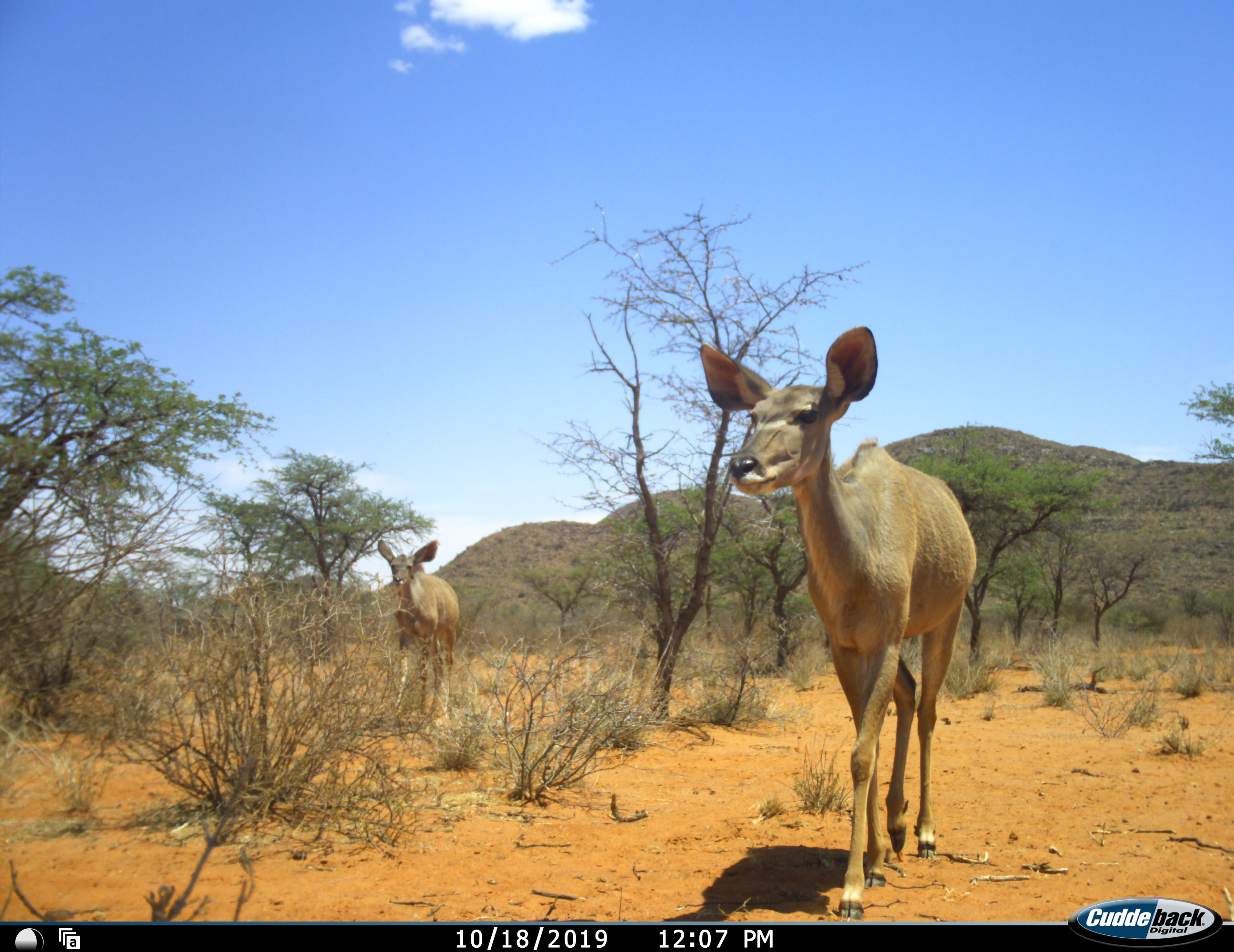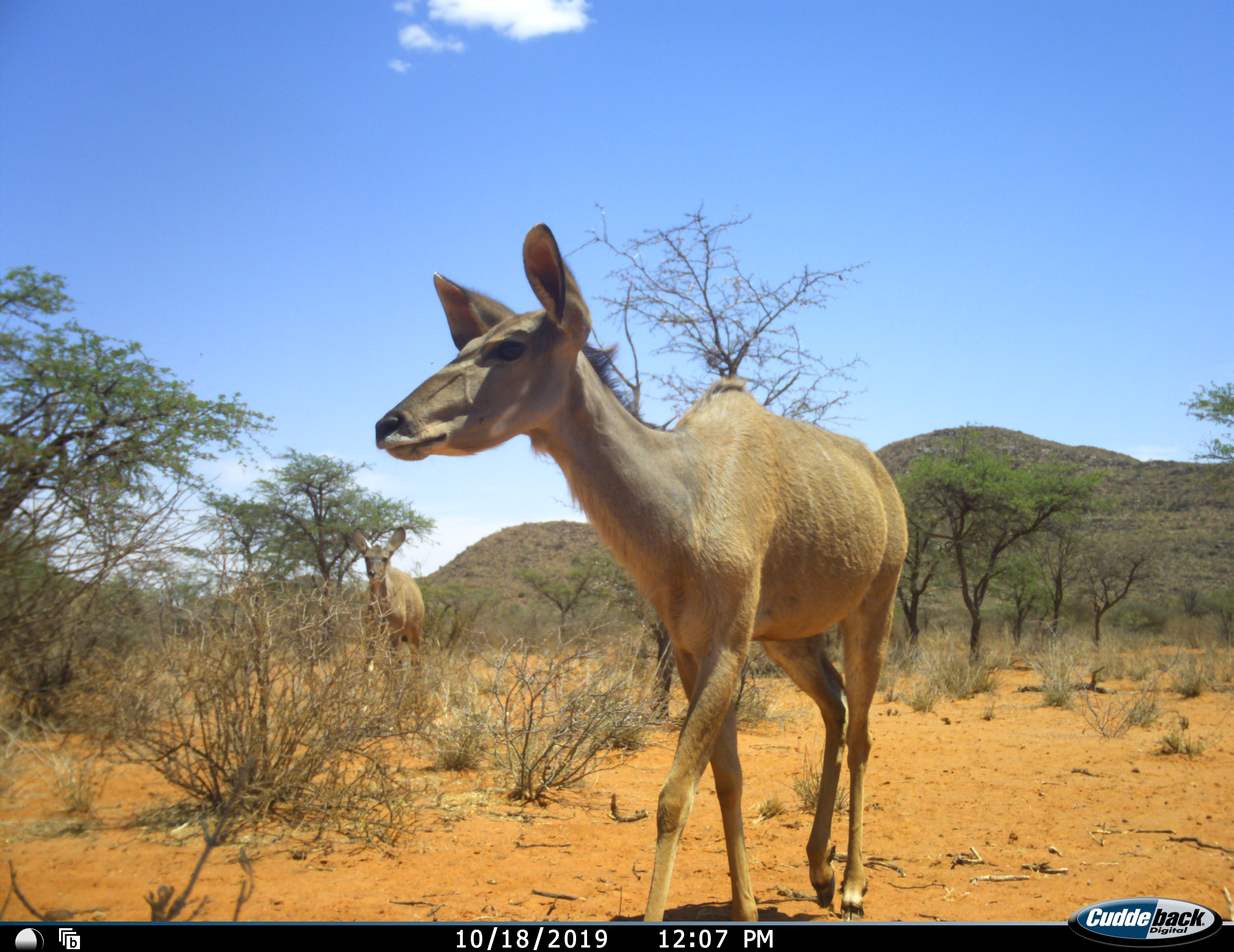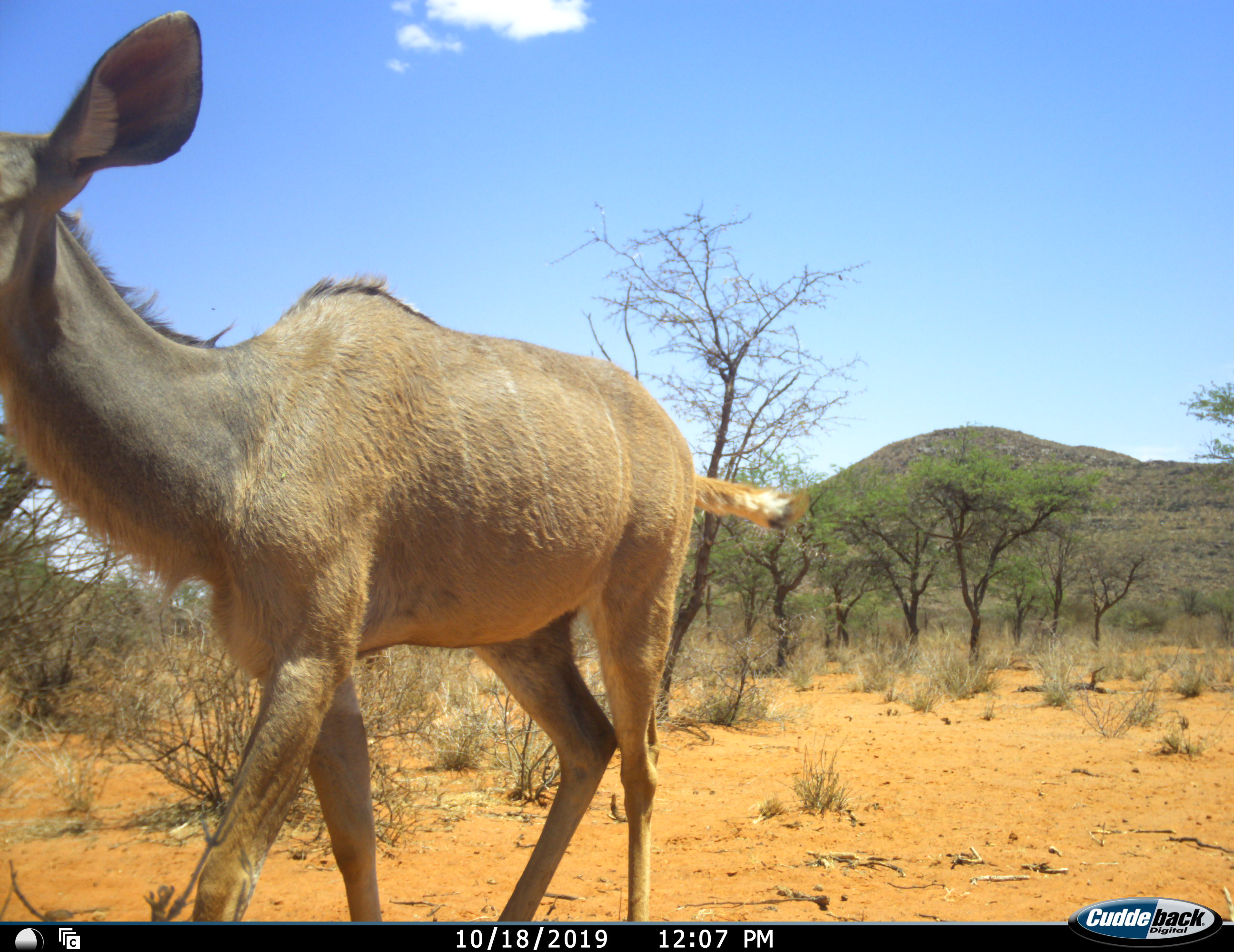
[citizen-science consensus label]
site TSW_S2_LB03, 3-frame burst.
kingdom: Animalia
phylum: Chordata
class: Mammalia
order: Artiodactyla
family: Bovidae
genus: Tragelaphus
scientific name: Tragelaphus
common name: kudu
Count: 2.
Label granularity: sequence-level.